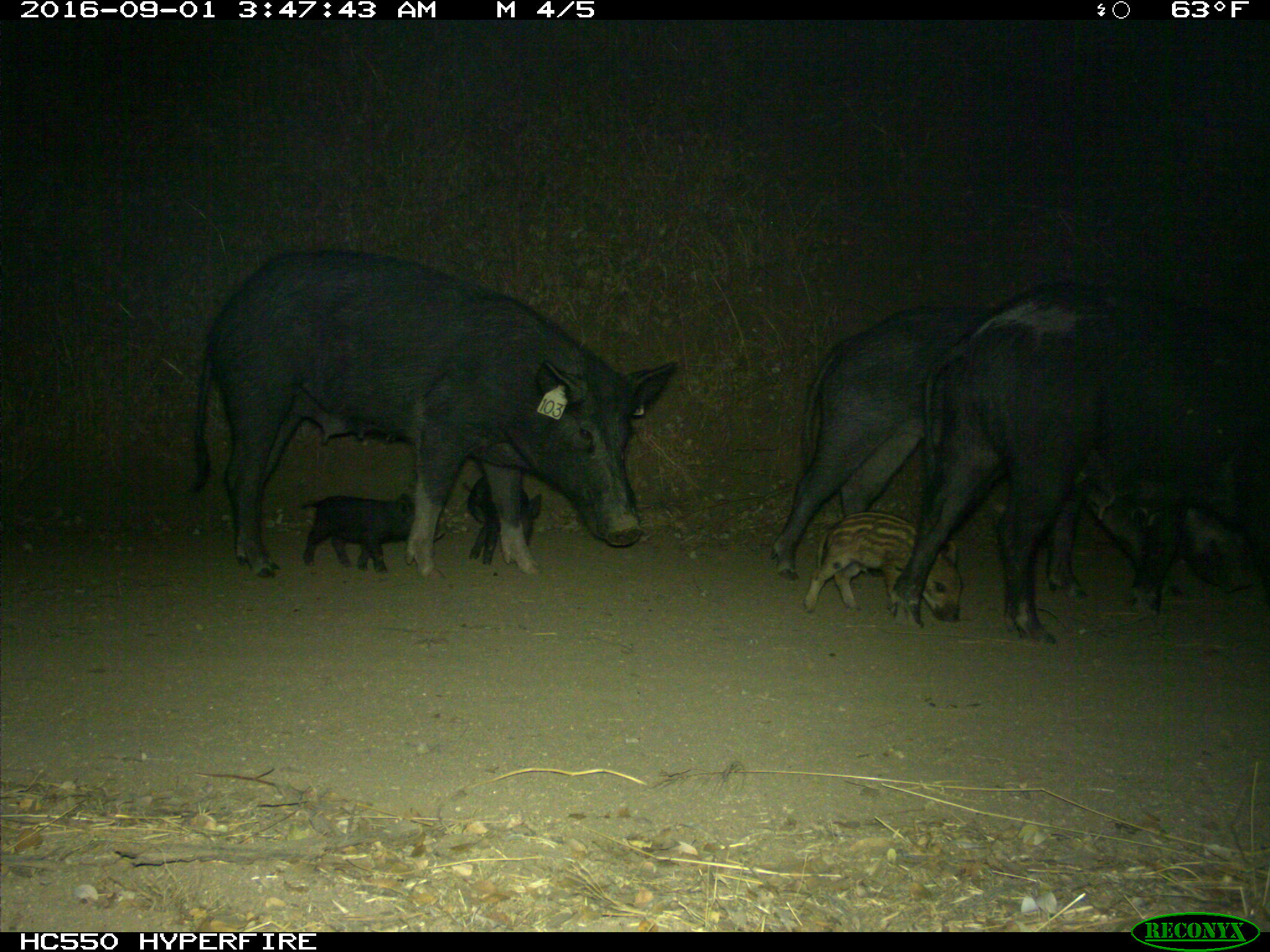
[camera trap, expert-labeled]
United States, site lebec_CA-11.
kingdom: Animalia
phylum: Chordata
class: Mammalia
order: Artiodactyla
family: Suidae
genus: Sus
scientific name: Sus scrofa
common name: wild boar